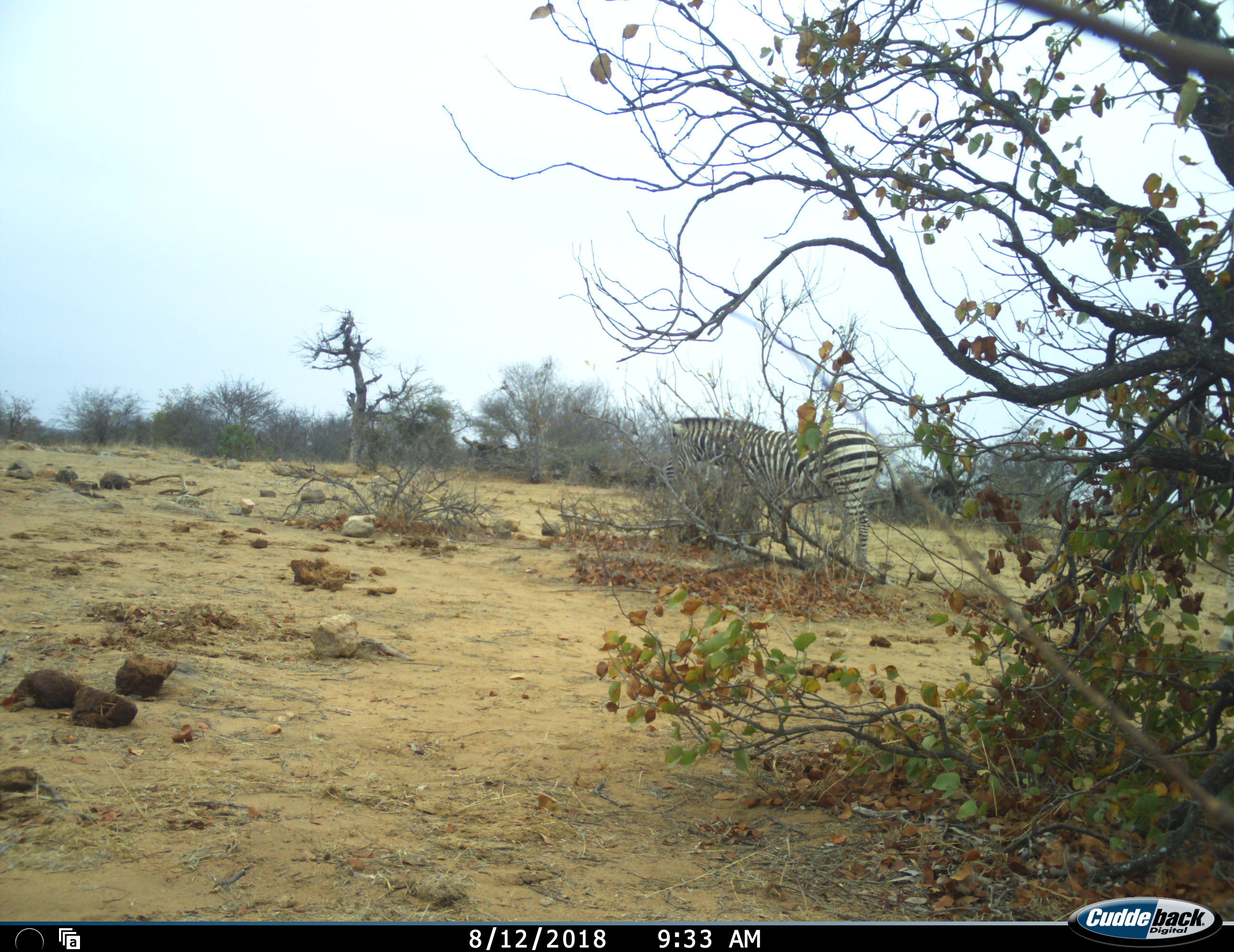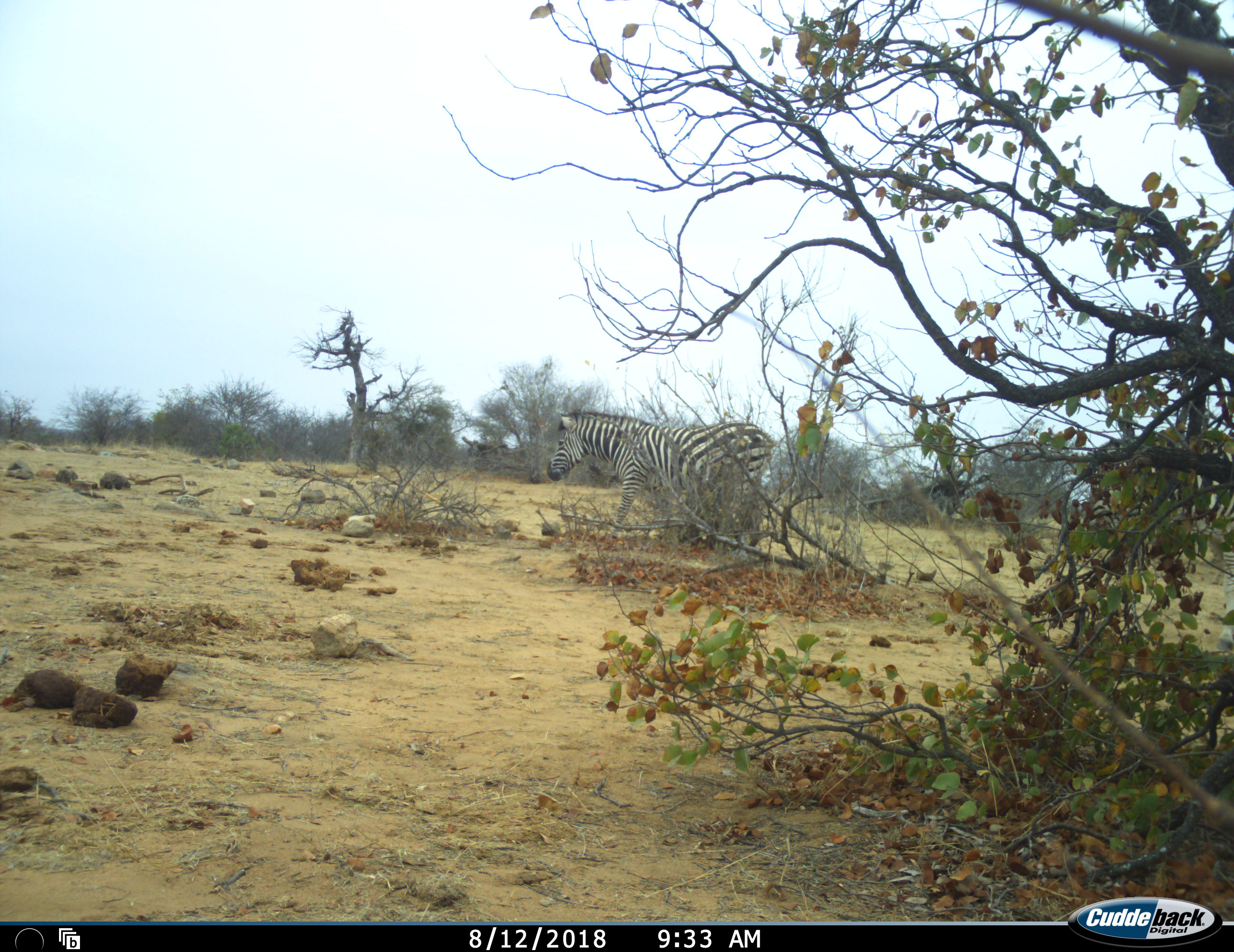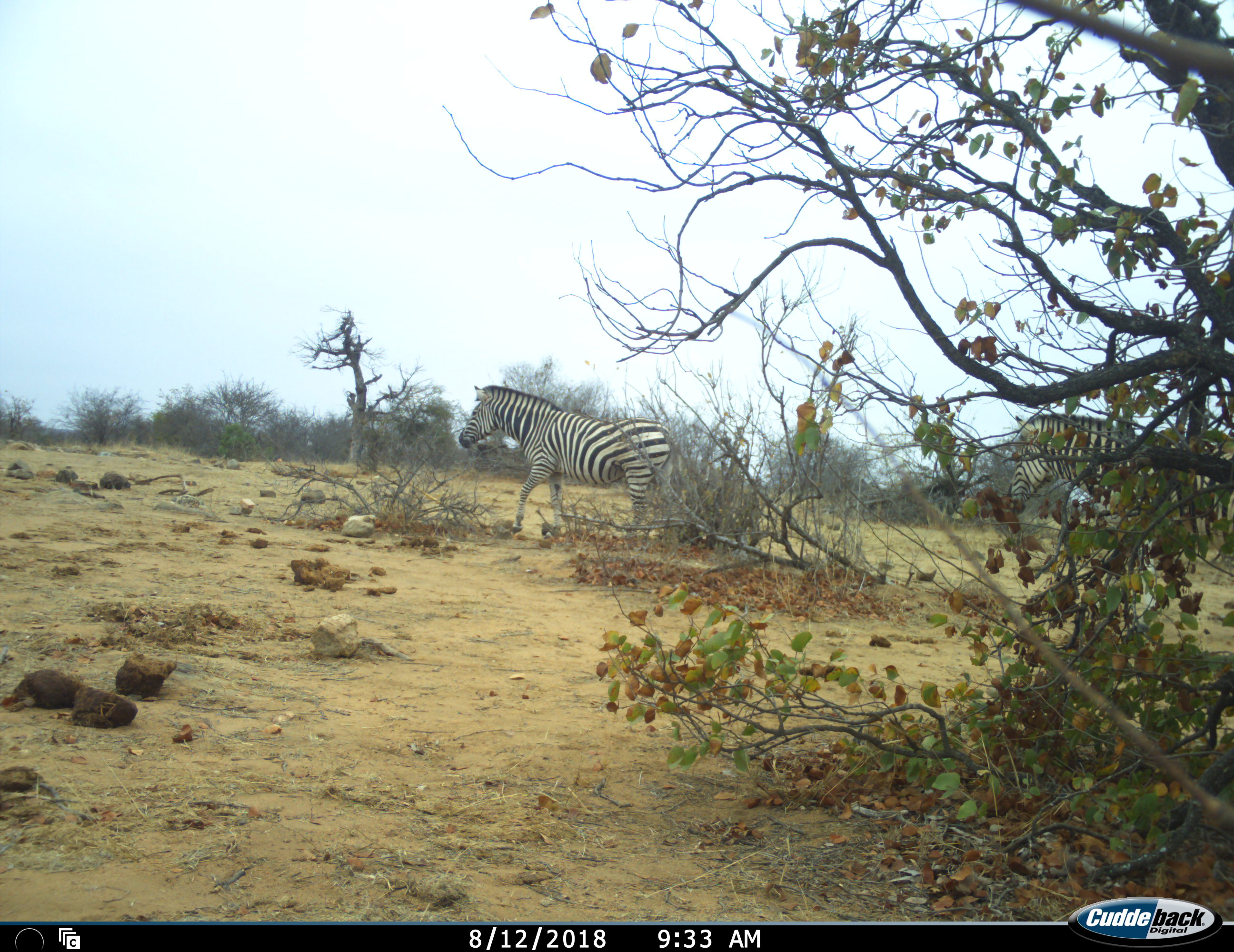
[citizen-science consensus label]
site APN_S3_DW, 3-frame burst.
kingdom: Animalia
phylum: Chordata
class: Mammalia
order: Perissodactyla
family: Equidae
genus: Equus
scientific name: Equus quagga burchellii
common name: burchell's zebra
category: zebraburchells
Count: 2.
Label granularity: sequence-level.